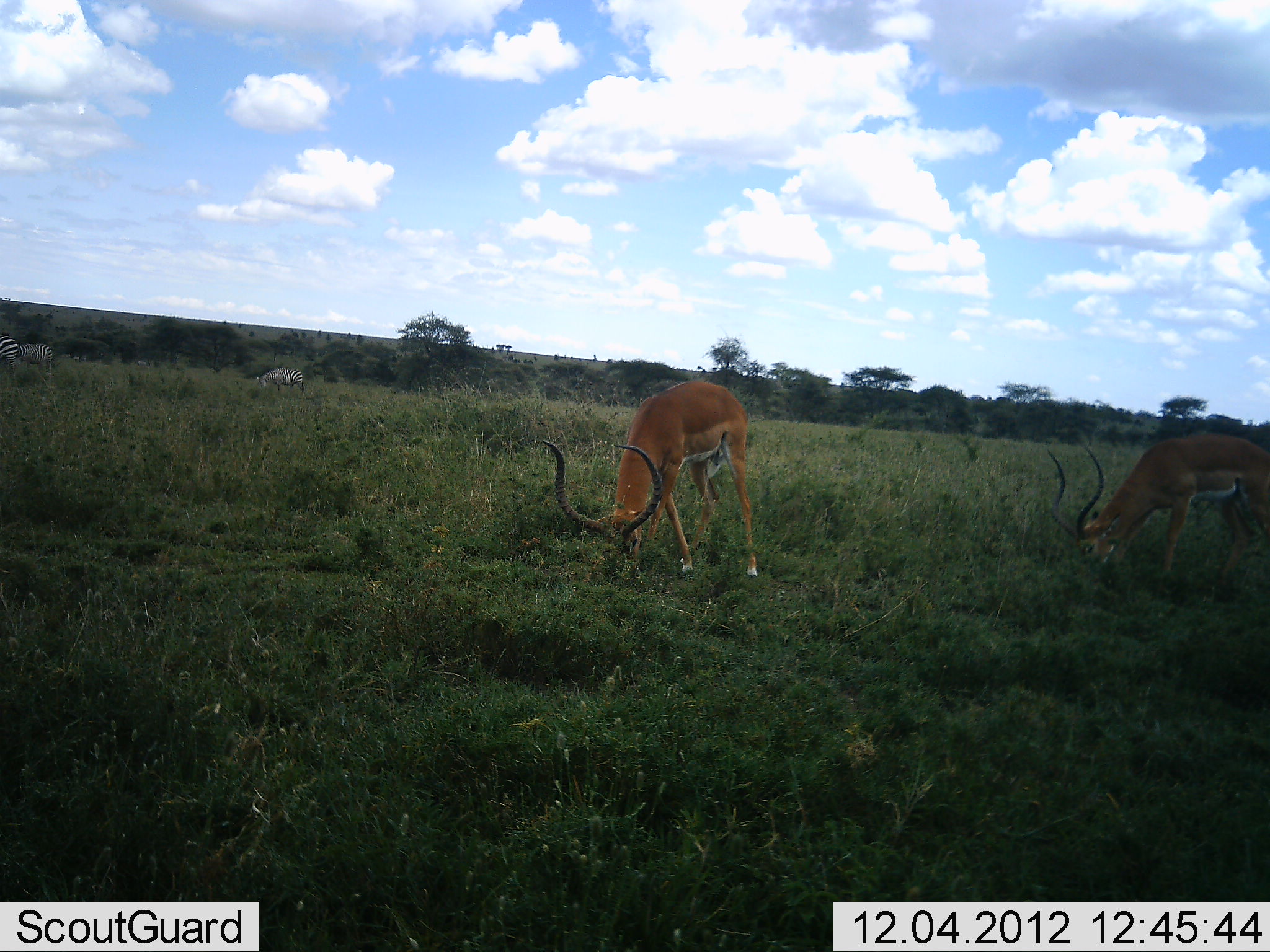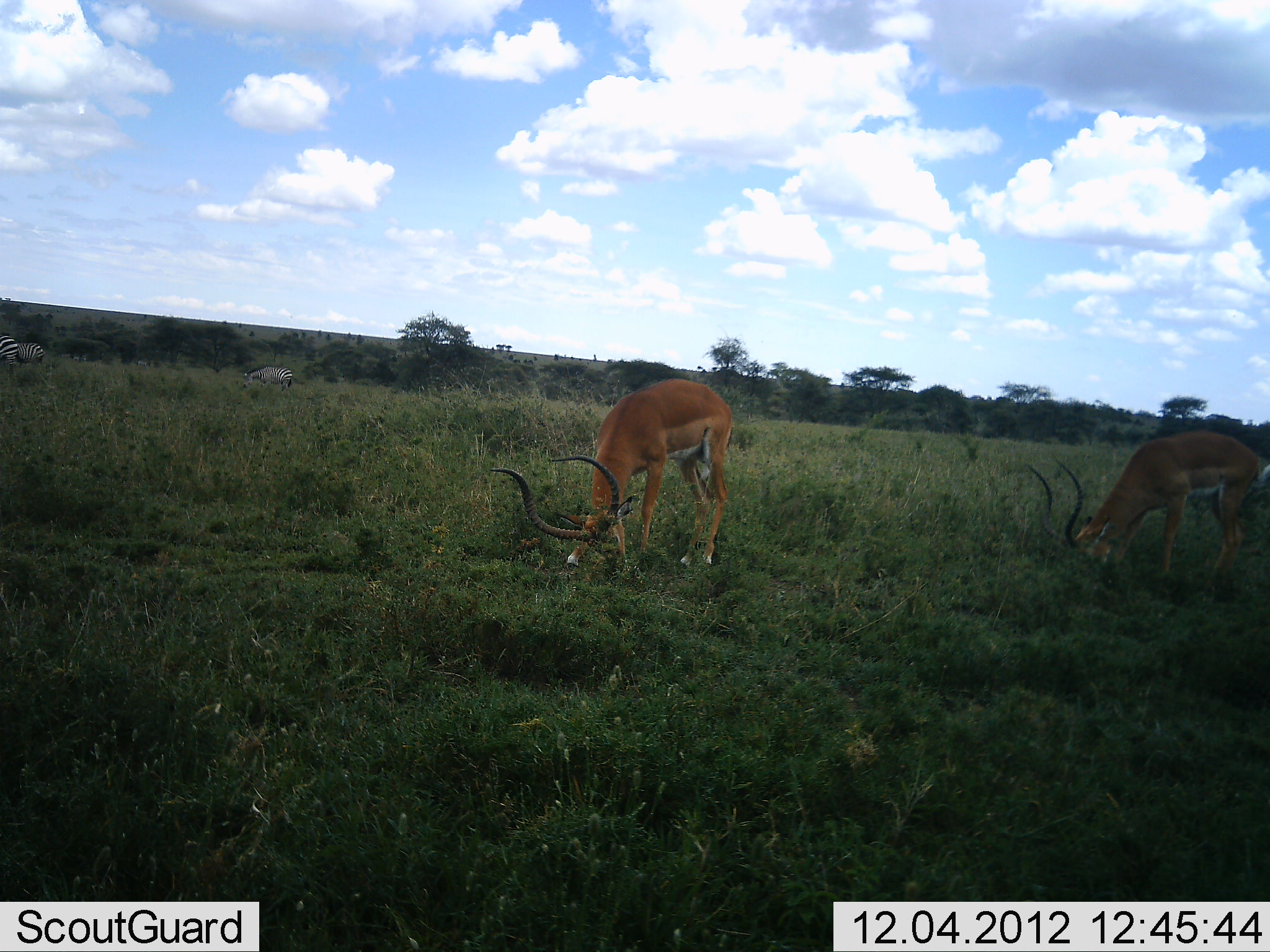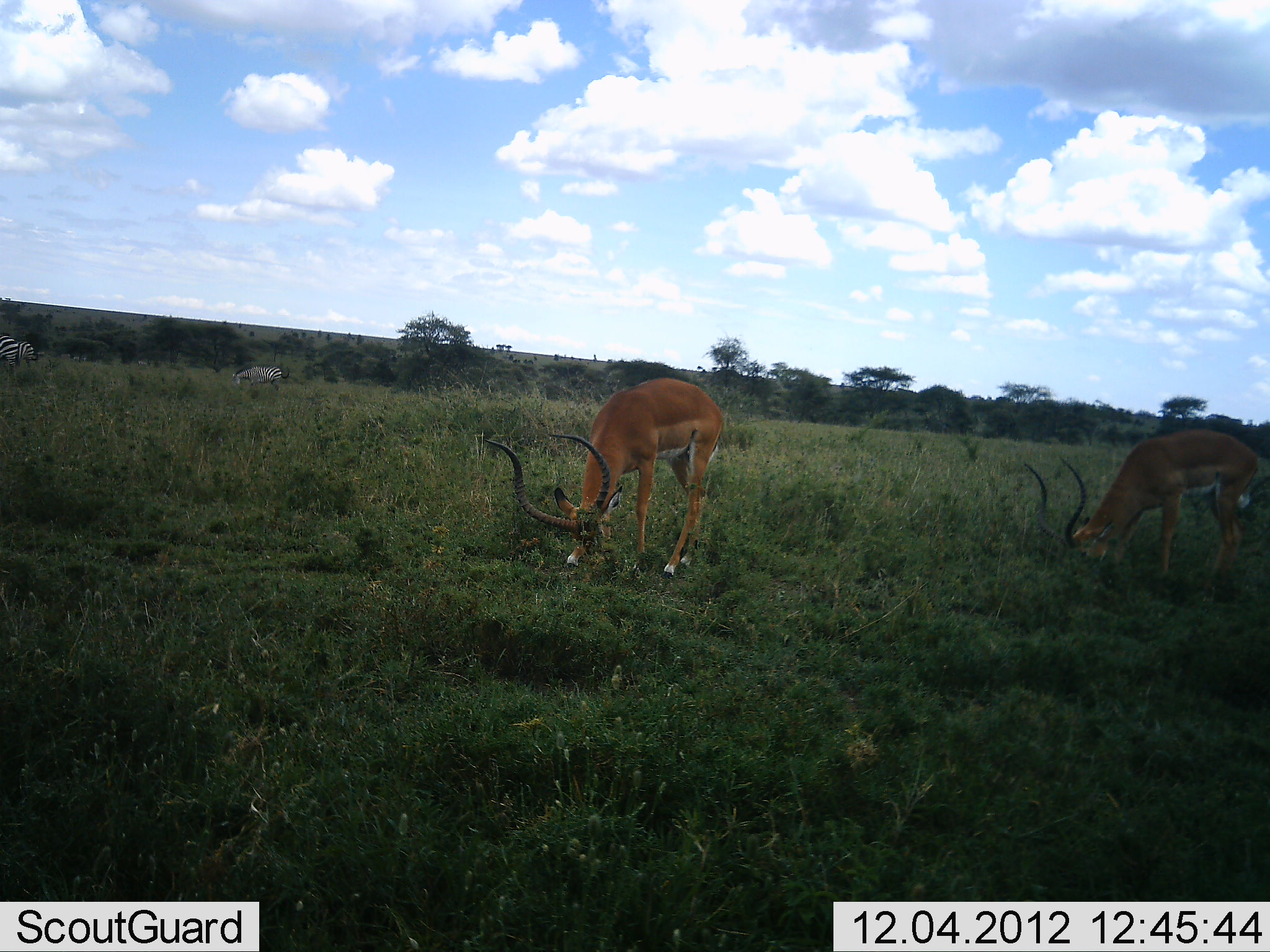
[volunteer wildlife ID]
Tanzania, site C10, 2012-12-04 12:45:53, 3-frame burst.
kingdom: Animalia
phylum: Chordata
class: Mammalia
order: Artiodactyla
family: Bovidae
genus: Aepyceros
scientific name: Aepyceros melampus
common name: impala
Impala (Aepyceros melampus), count 2. Behavior (volunteer vote fractions): standing 50%, resting 0%, moving 0%, interacting 0%. Young present (vote fraction): 0%. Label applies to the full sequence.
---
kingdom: Animalia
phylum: Chordata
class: Mammalia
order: Perissodactyla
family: Equidae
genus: Equus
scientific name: Equus quagga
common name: plains zebra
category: zebra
Zebra (plains zebra) (Equus quagga), count 3. Behavior (volunteer vote fractions): standing 70%, resting 0%, moving 60%, interacting 0%. Young present (vote fraction): 0%. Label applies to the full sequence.